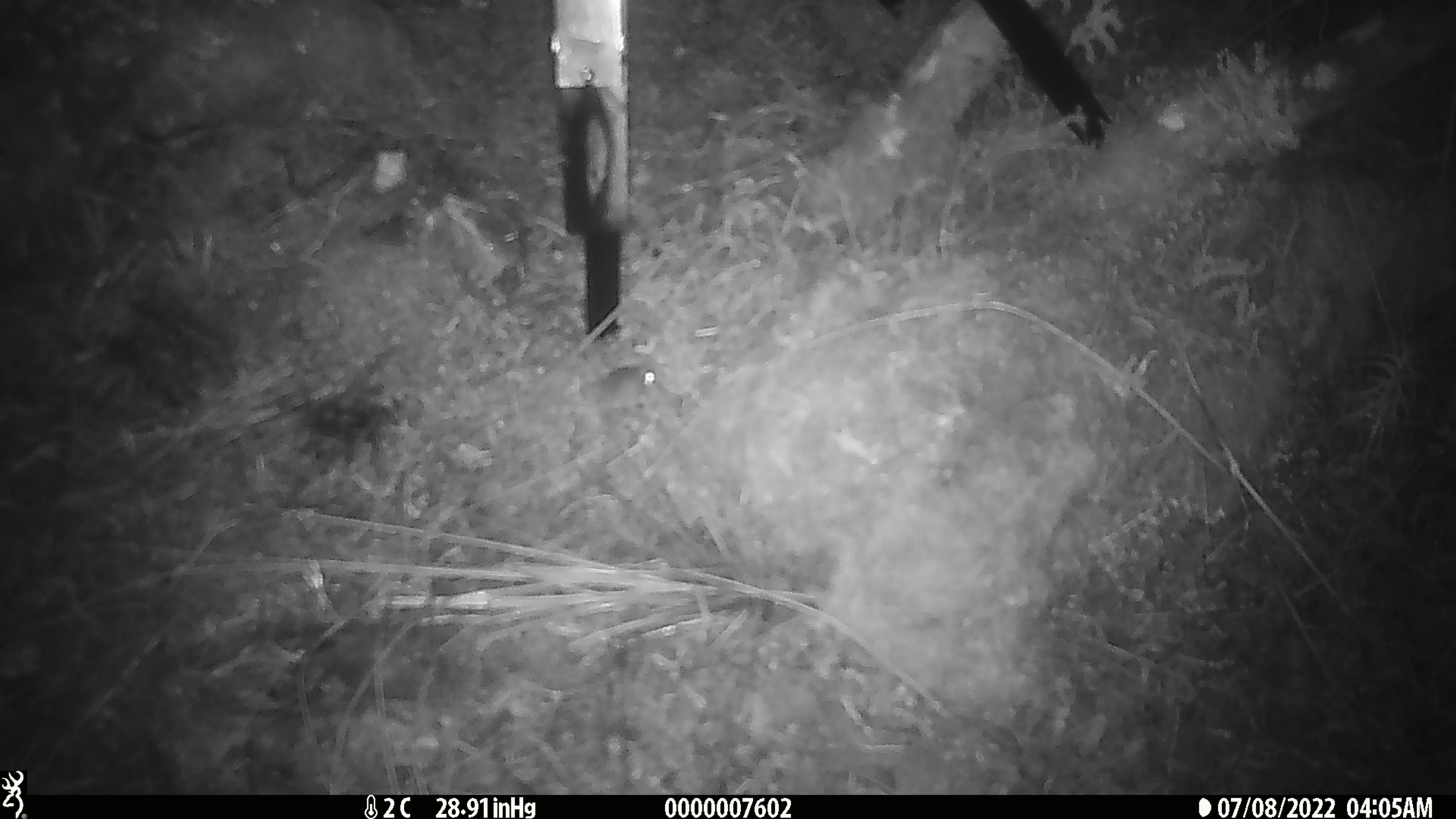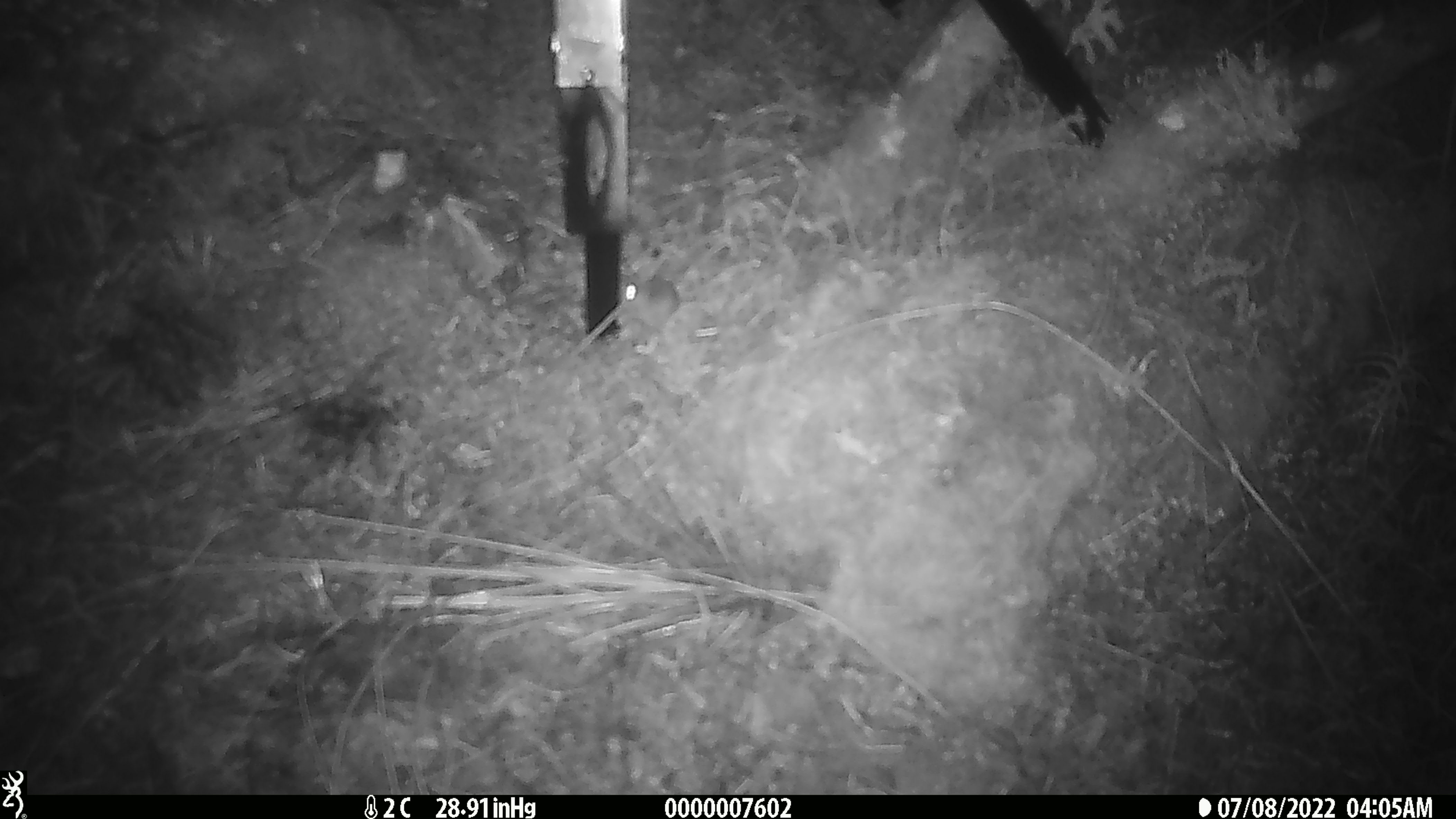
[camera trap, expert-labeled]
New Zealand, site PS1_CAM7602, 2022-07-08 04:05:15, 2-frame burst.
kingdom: Animalia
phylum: Chordata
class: Mammalia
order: Rodentia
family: Muridae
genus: Mus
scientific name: Mus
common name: mouse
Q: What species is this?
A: Mouse (Mus).